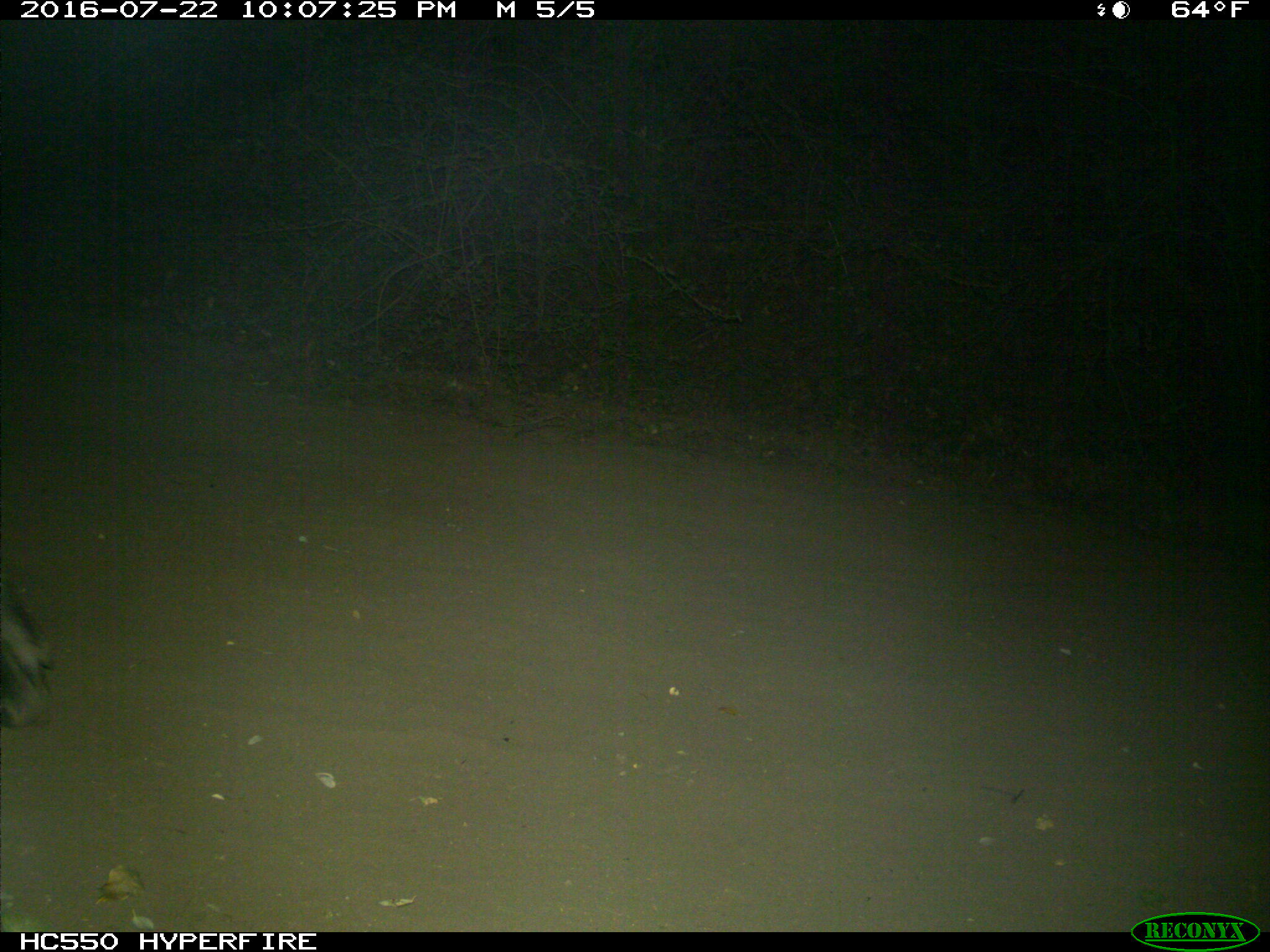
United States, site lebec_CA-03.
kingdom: Animalia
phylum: Chordata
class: Mammalia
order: Artiodactyla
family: Suidae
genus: Sus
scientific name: Sus scrofa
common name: wild boar